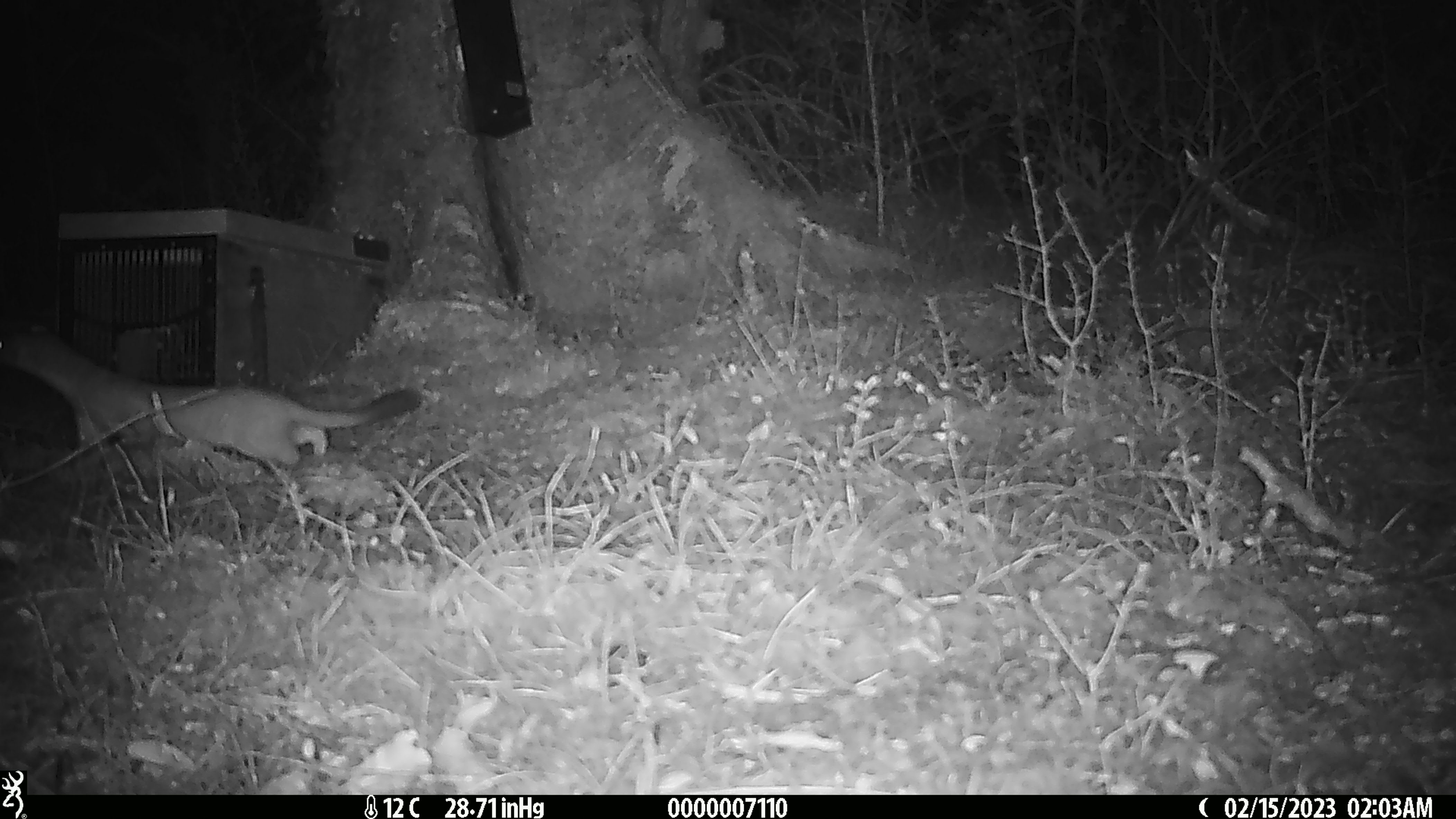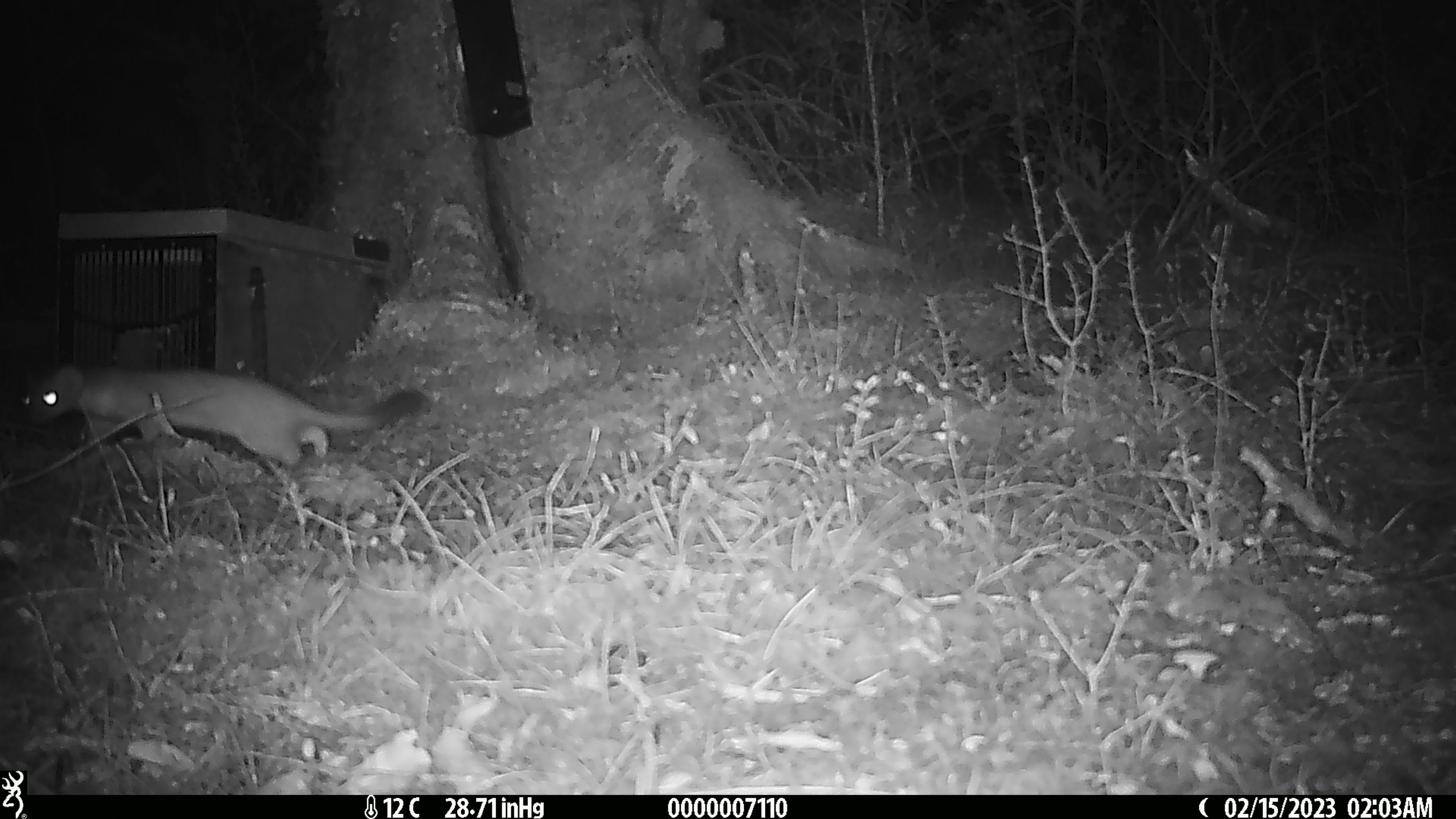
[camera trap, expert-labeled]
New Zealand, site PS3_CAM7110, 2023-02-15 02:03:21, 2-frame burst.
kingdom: Animalia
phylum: Chordata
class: Mammalia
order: Carnivora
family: Mustelidae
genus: Mustela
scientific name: Mustela erminea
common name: stoat